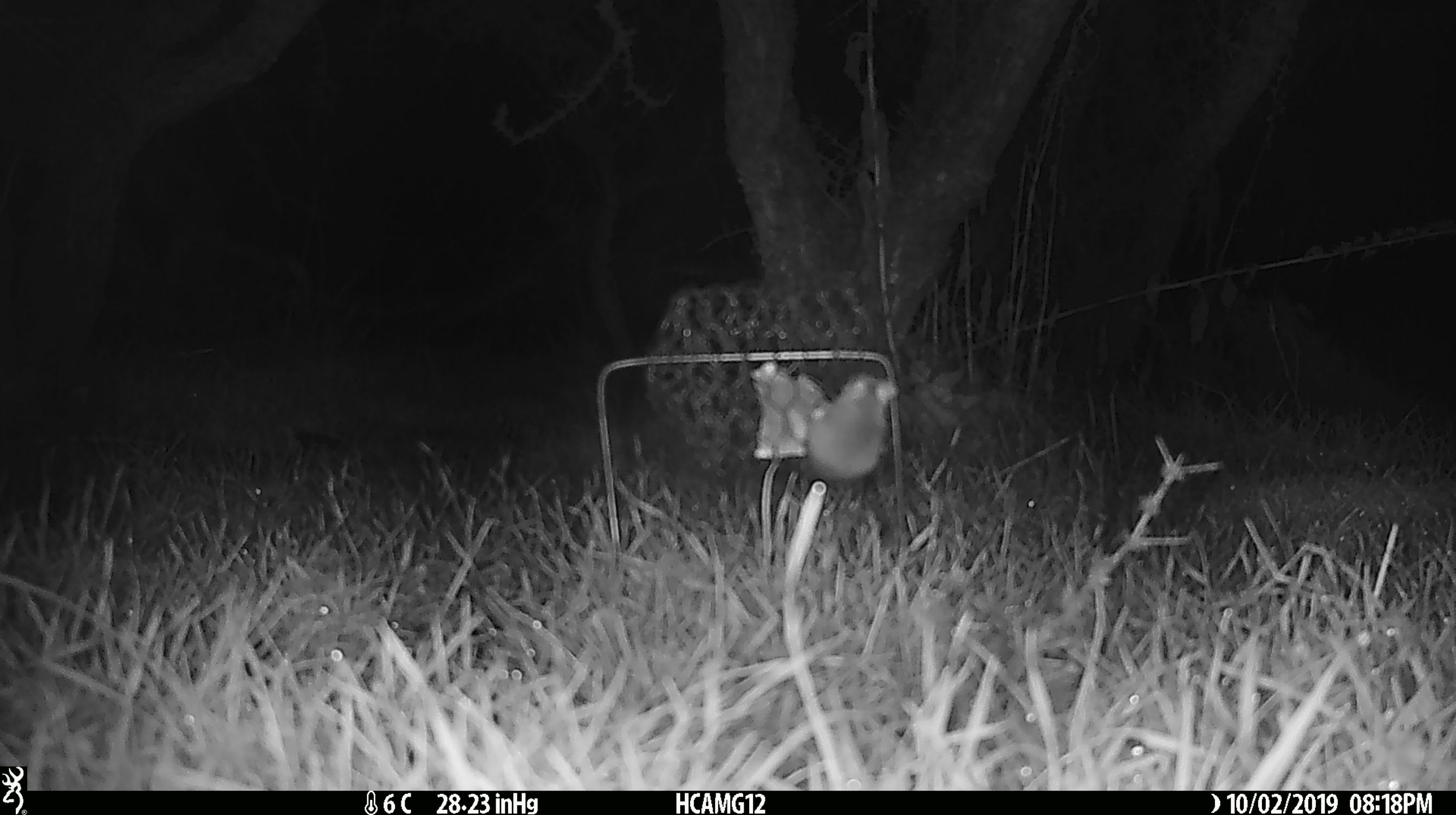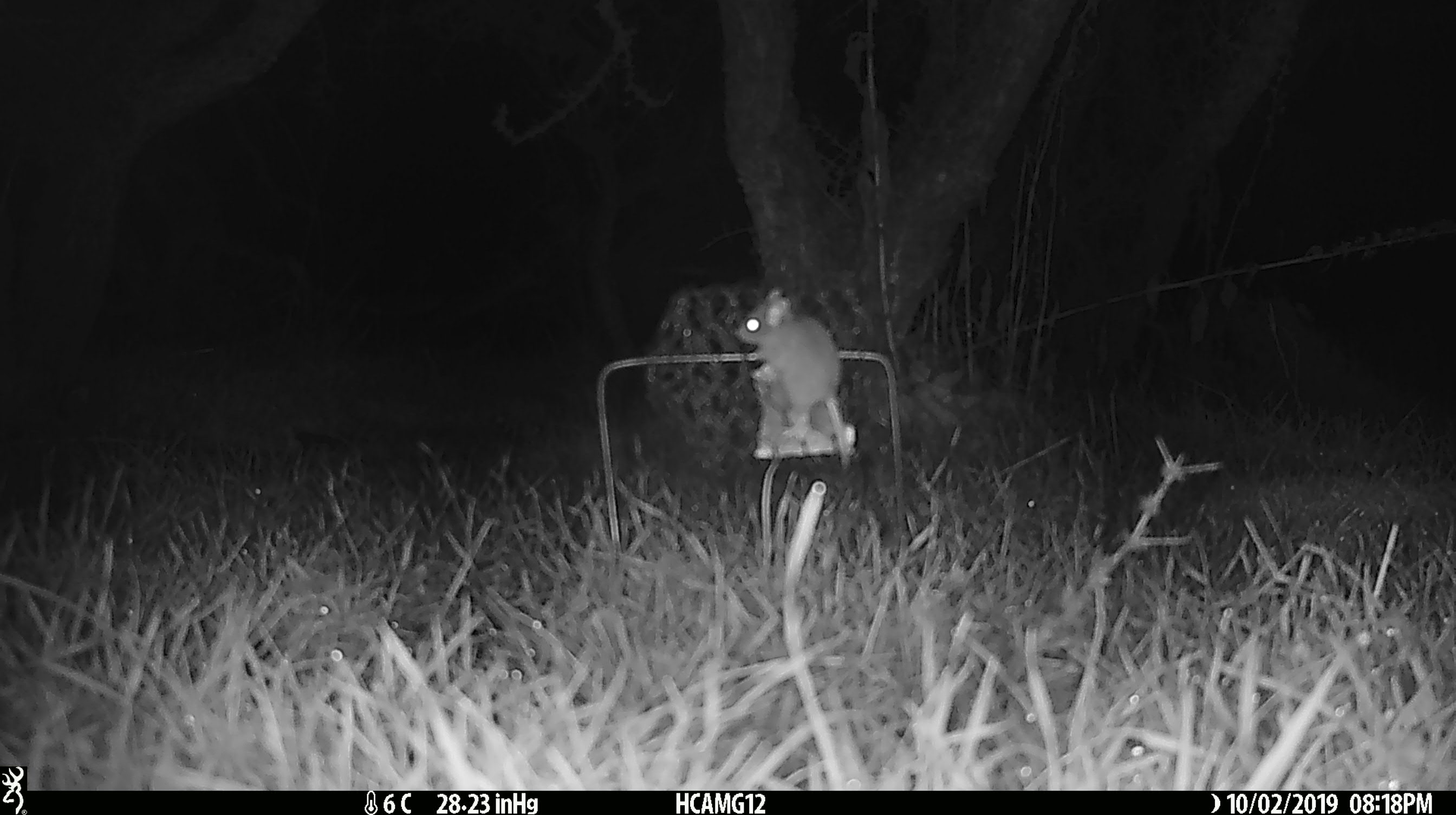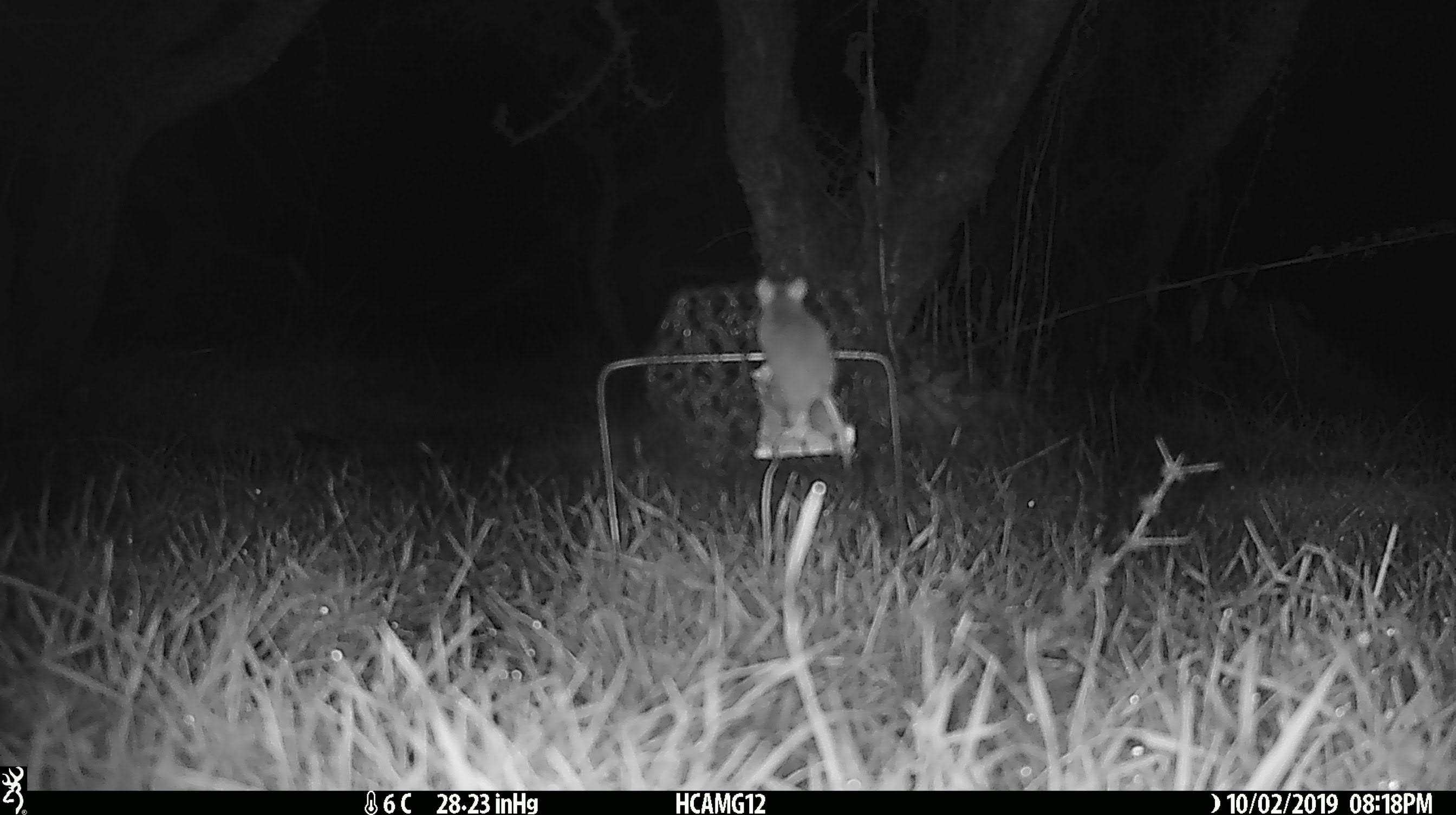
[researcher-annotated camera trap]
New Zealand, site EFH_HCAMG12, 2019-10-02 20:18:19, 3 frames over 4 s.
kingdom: Animalia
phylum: Chordata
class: Mammalia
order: Rodentia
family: Muridae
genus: Mus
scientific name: Mus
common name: mouse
Mouse (Mus).